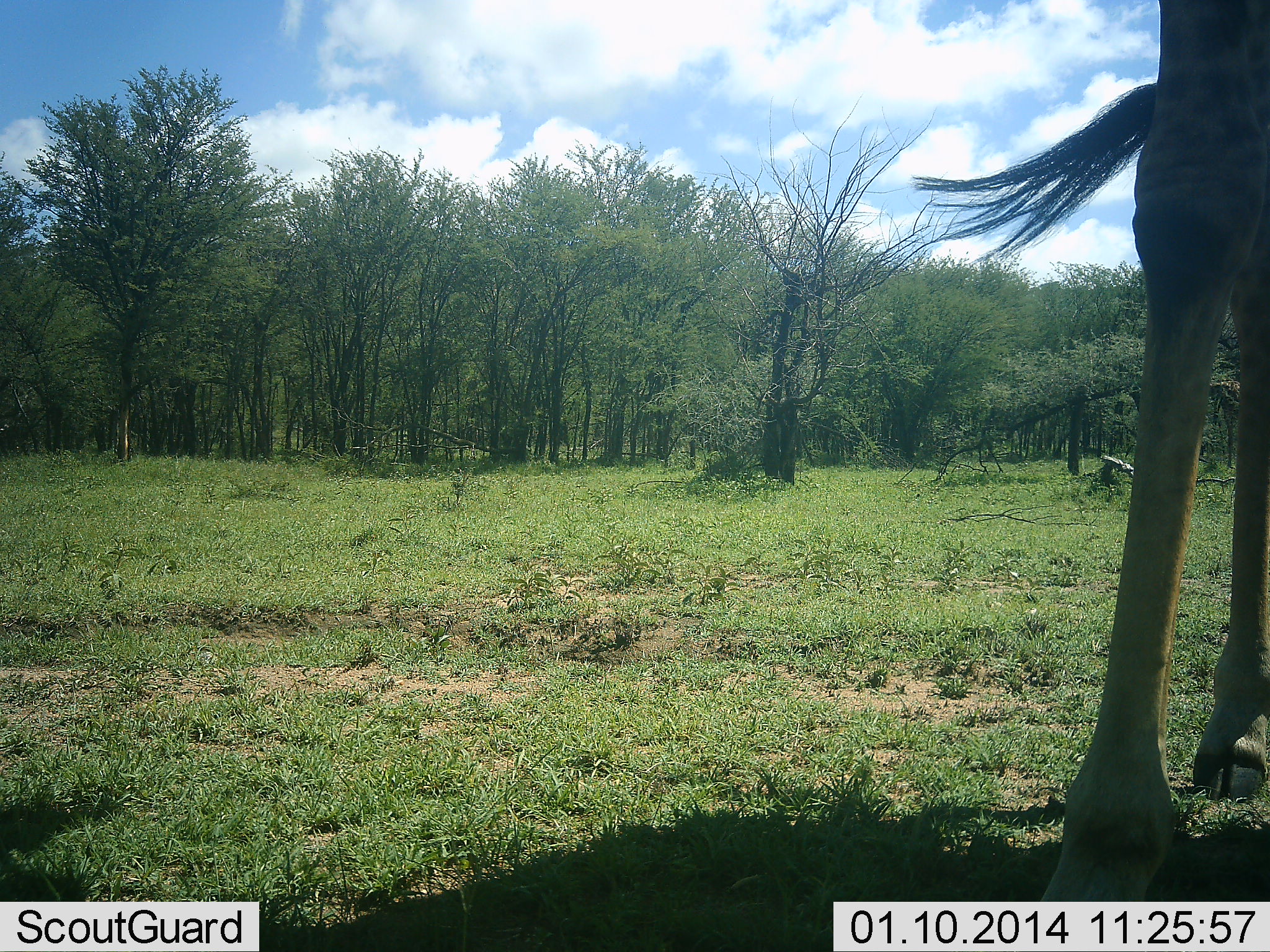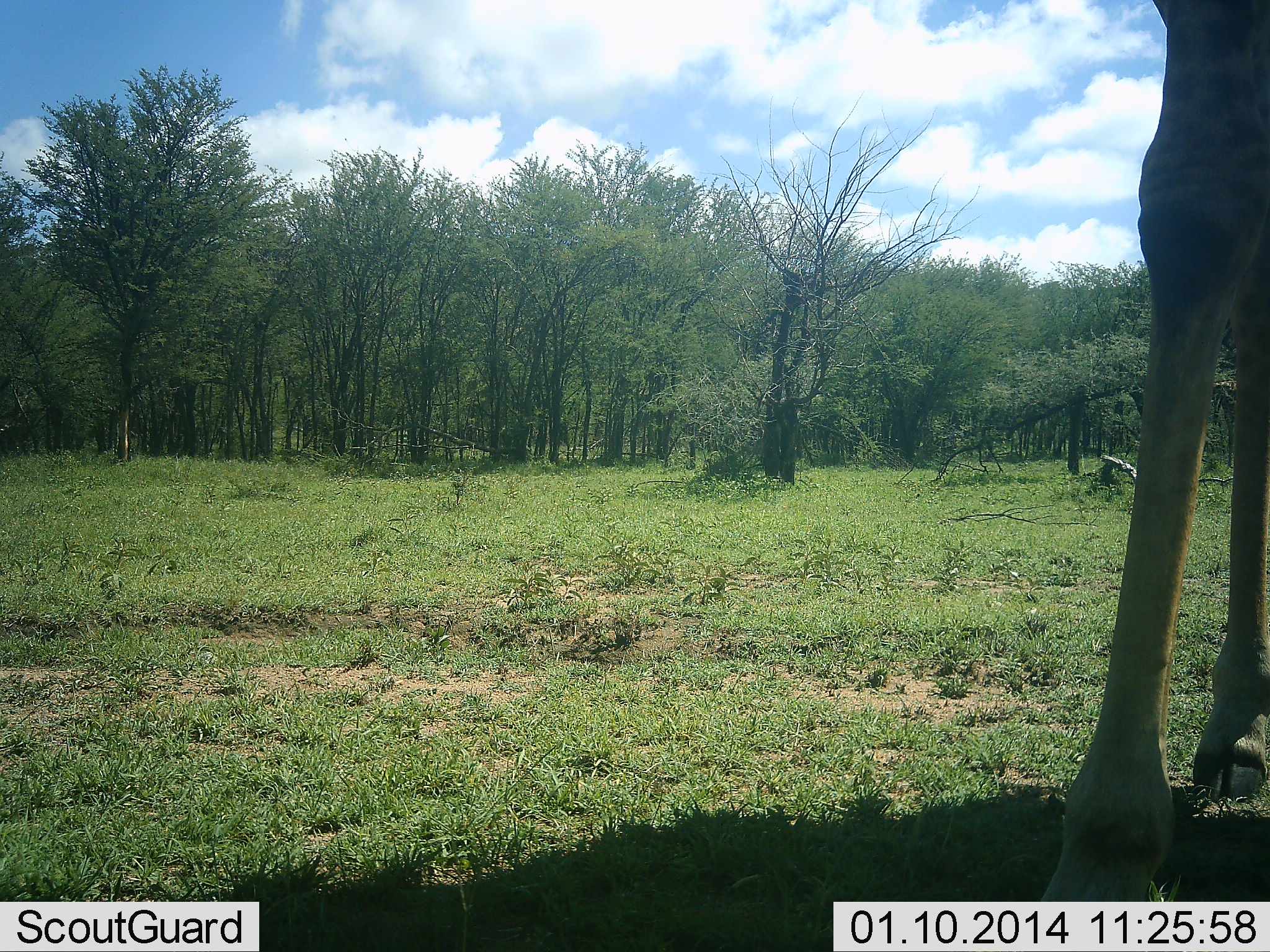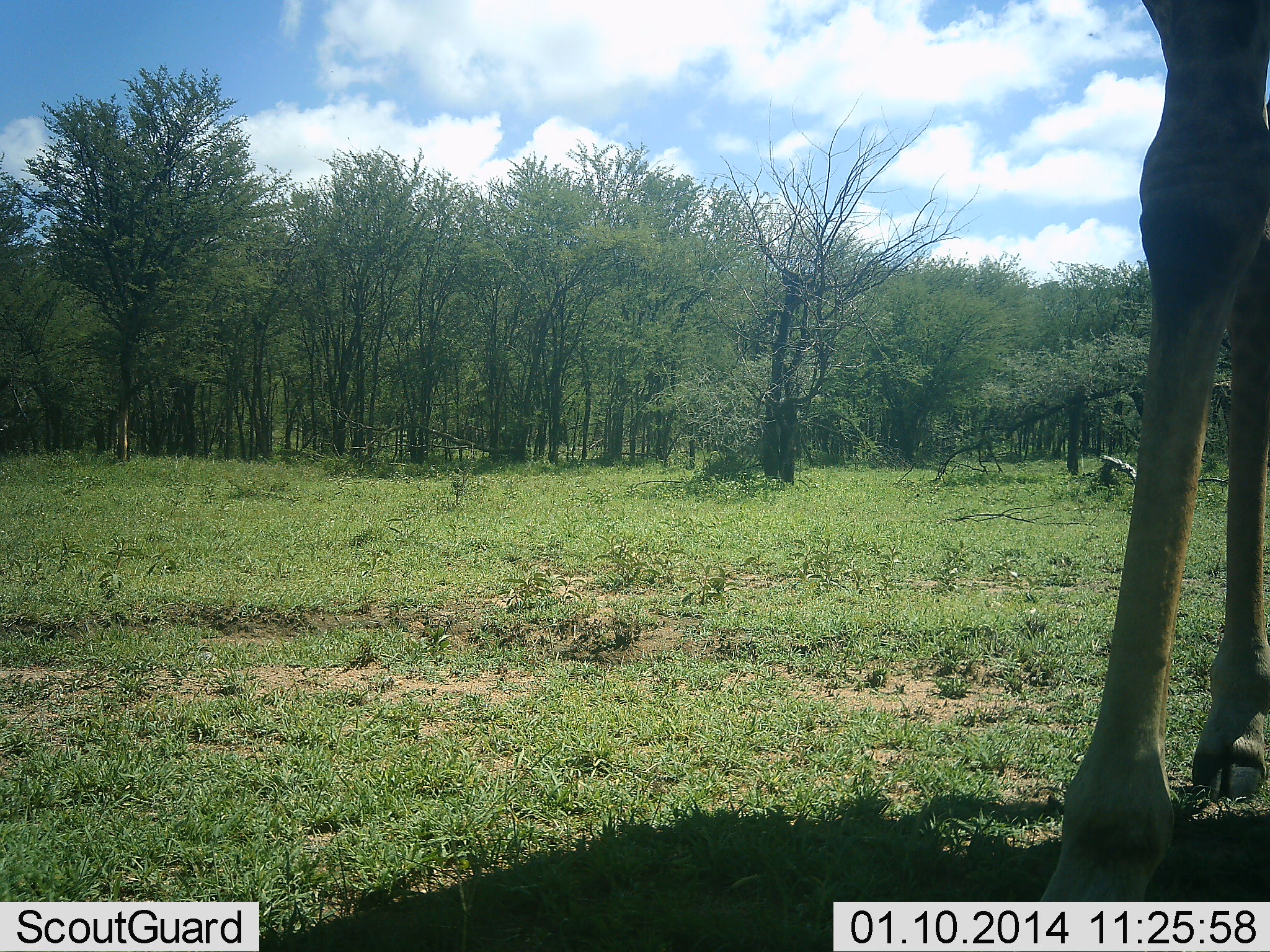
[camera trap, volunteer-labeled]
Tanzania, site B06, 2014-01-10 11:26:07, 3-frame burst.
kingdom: Animalia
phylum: Chordata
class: Mammalia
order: Artiodactyla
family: Giraffidae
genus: Giraffa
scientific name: Giraffa camelopardalis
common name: giraffe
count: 1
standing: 100%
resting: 0%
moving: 0%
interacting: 0%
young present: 0%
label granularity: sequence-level